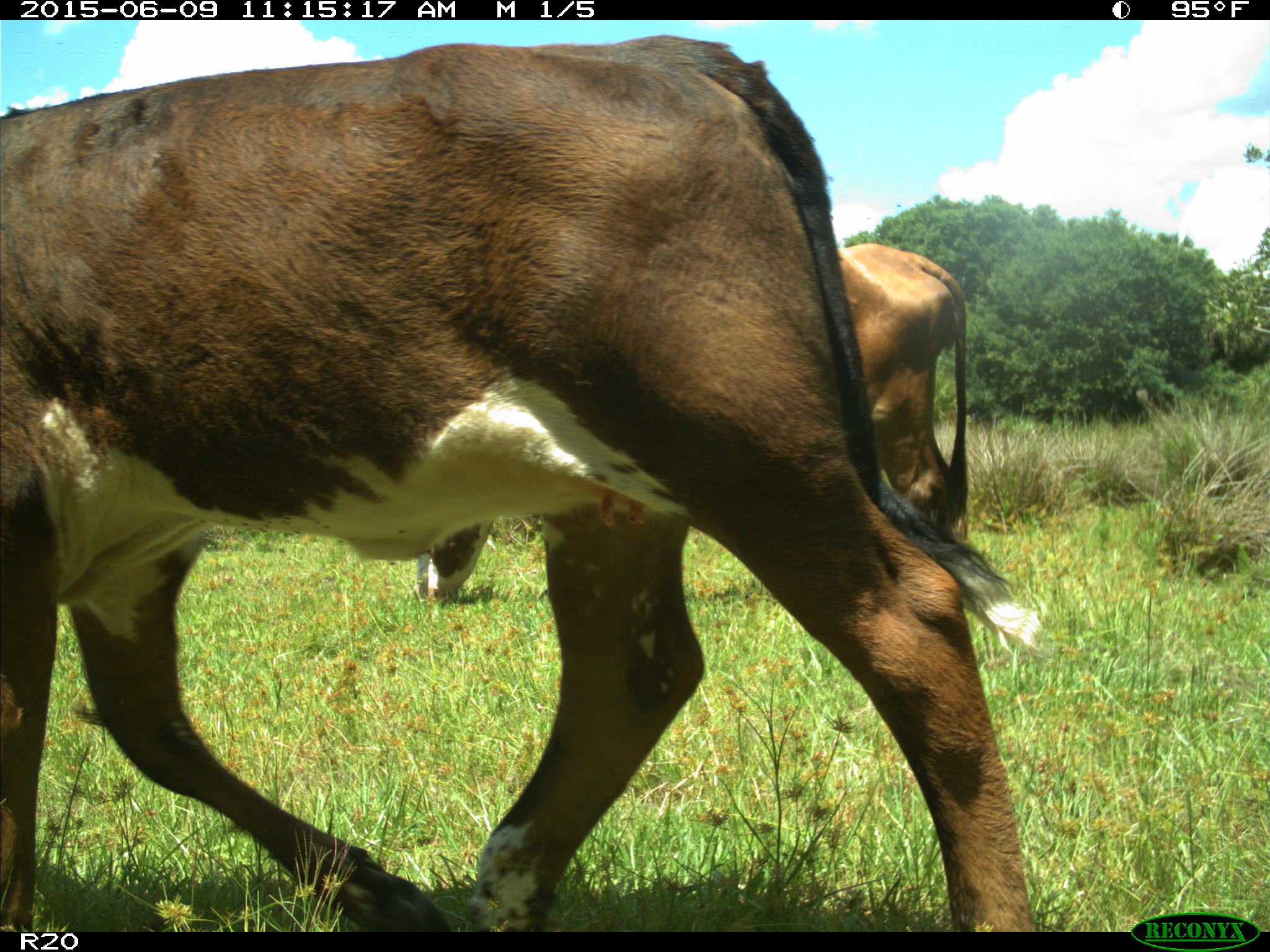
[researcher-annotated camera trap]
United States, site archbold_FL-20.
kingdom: Animalia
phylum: Chordata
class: Mammalia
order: Artiodactyla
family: Bovidae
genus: Bos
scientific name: Bos taurus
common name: domestic cow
Bos taurus (domestic cow).